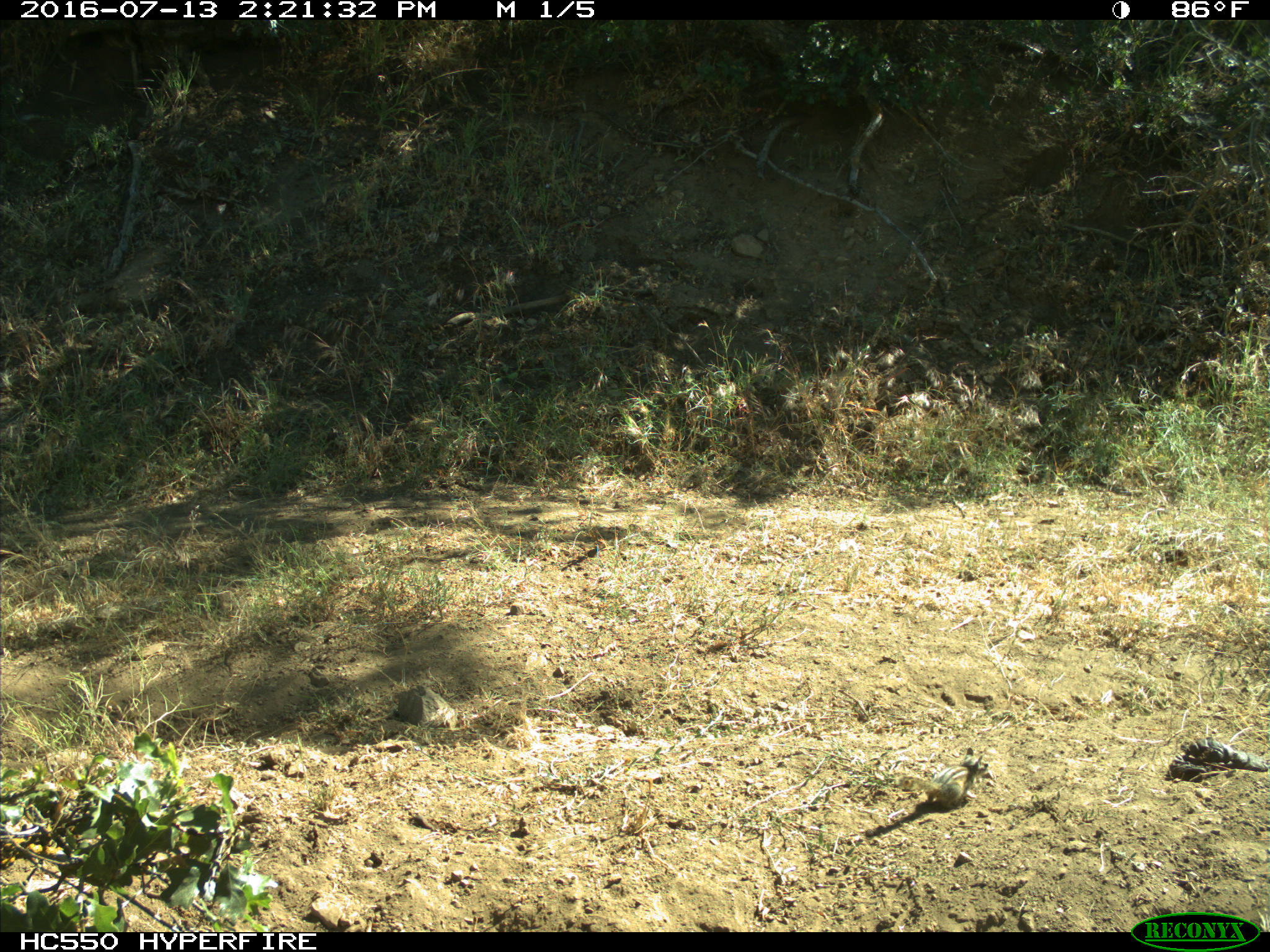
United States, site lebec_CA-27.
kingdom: Animalia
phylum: Chordata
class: Mammalia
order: Rodentia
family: Sciuridae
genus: Tamias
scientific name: Tamias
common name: chipmunk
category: unidentified chipmunk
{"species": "unidentified chipmunk (chipmunk) (Tamias)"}